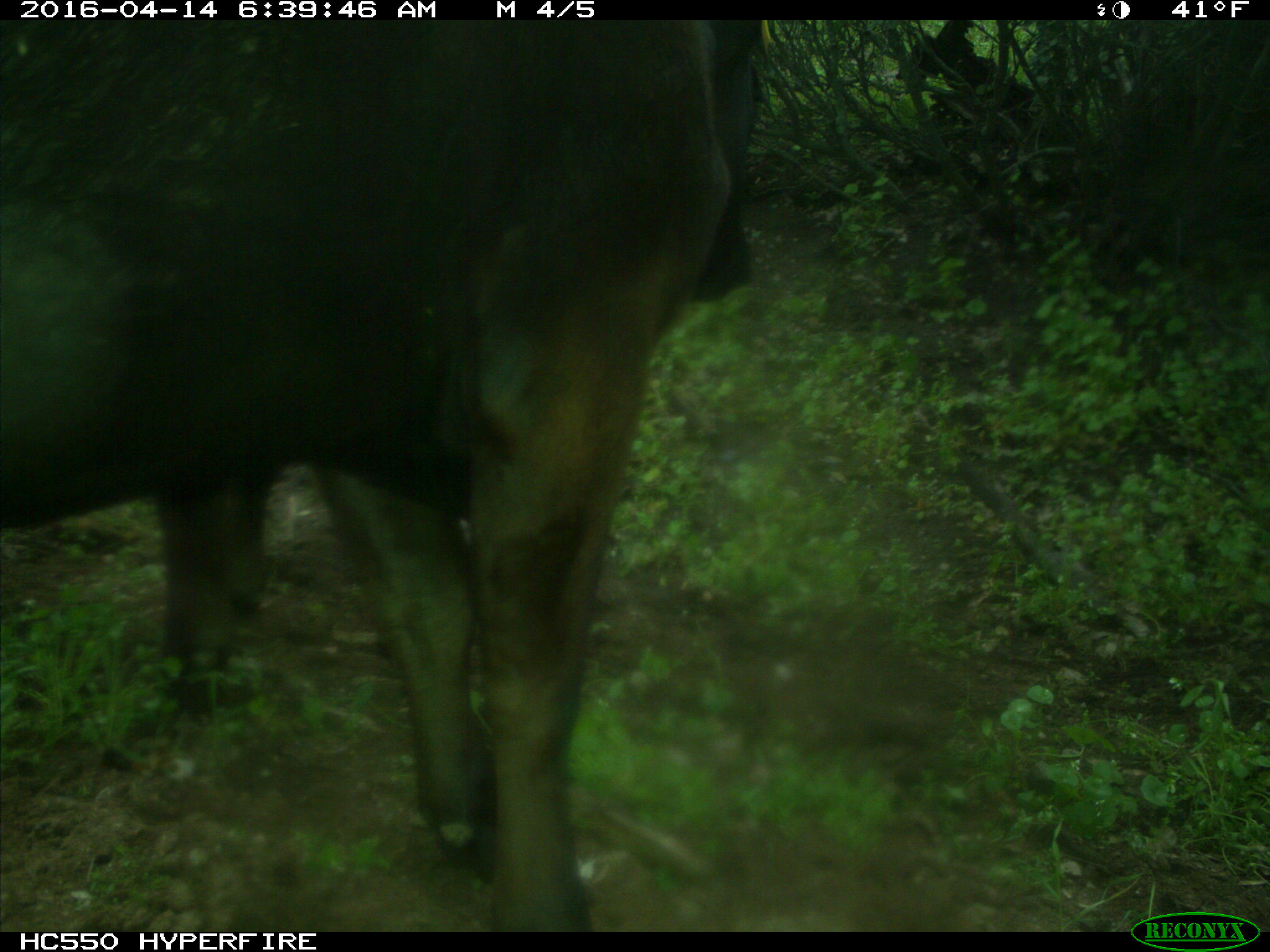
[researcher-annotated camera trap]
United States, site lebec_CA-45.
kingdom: Animalia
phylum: Chordata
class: Mammalia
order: Artiodactyla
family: Bovidae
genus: Bos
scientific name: Bos taurus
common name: domestic cow